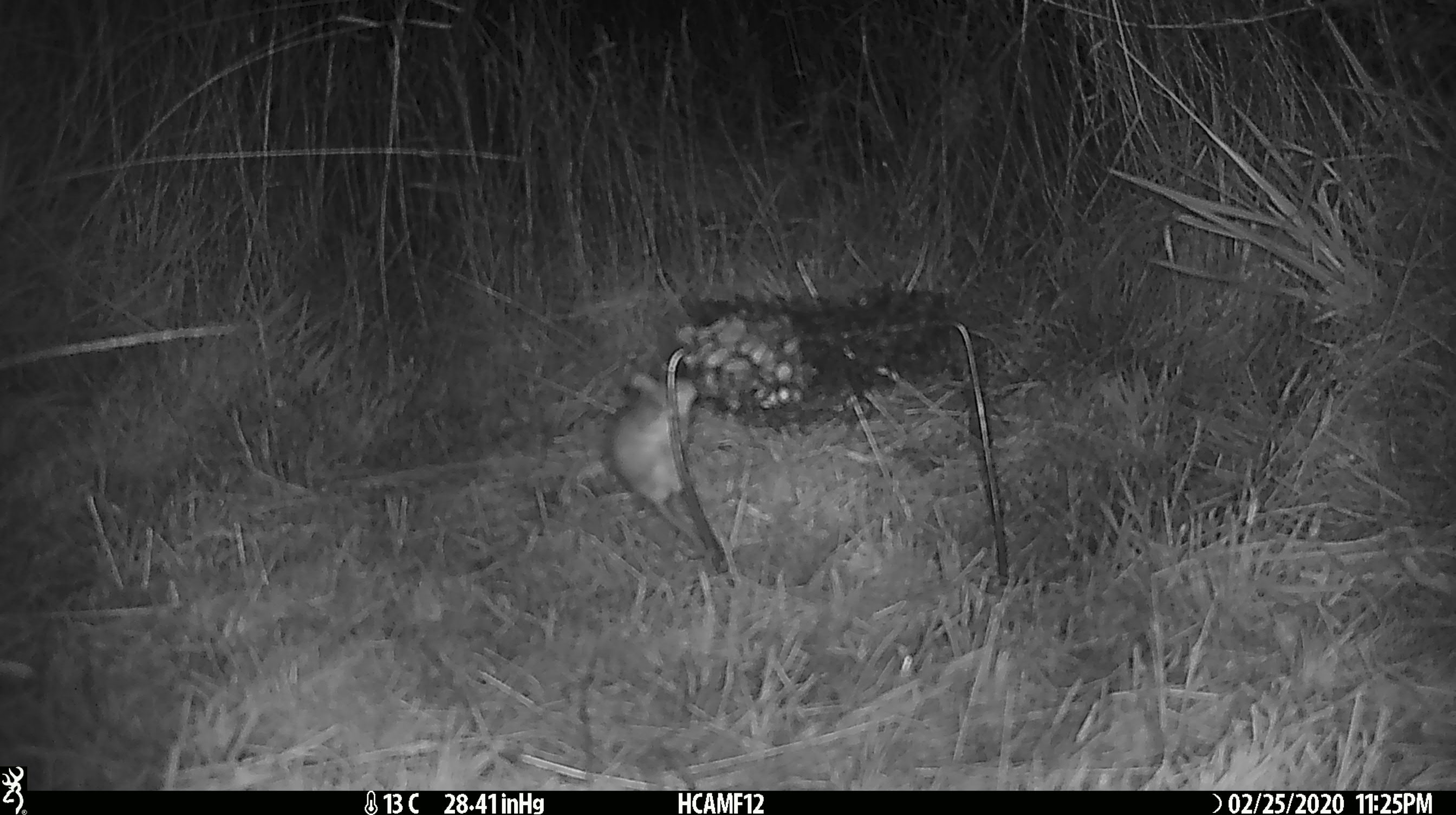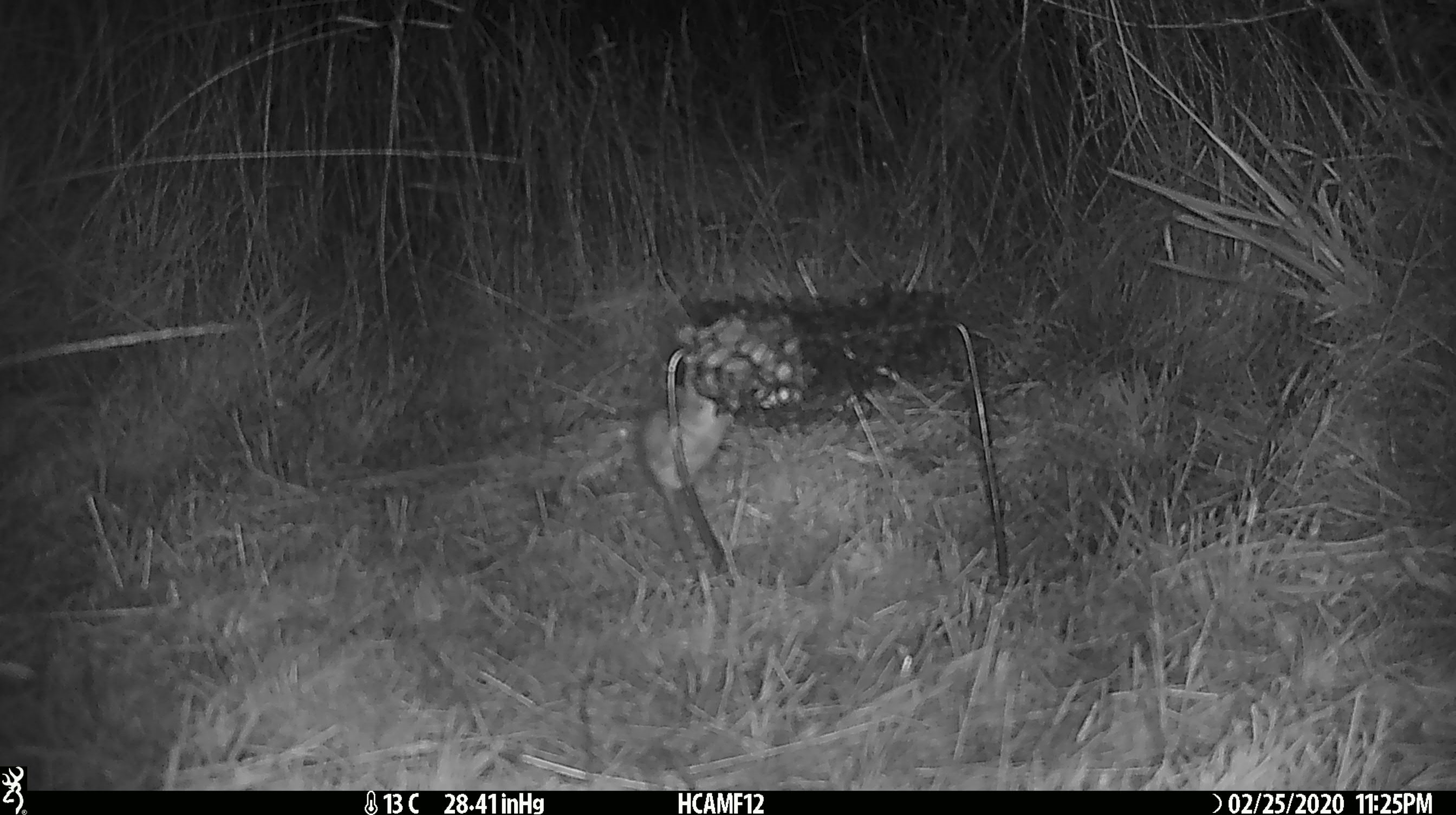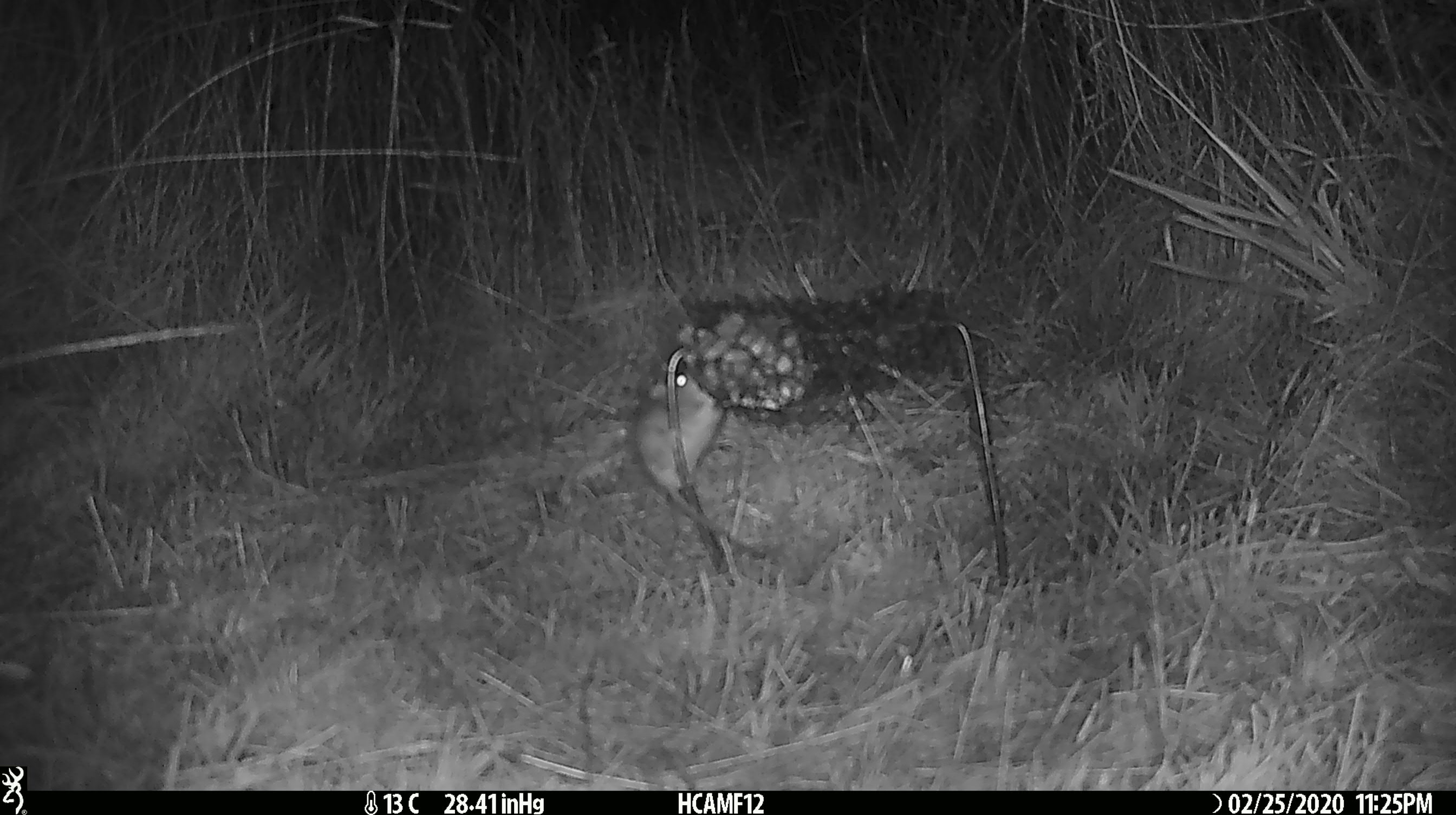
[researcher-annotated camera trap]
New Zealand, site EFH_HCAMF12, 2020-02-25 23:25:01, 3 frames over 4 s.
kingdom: Animalia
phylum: Chordata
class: Mammalia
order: Rodentia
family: Muridae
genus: Mus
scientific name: Mus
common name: mouse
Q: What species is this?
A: Mouse (Mus).